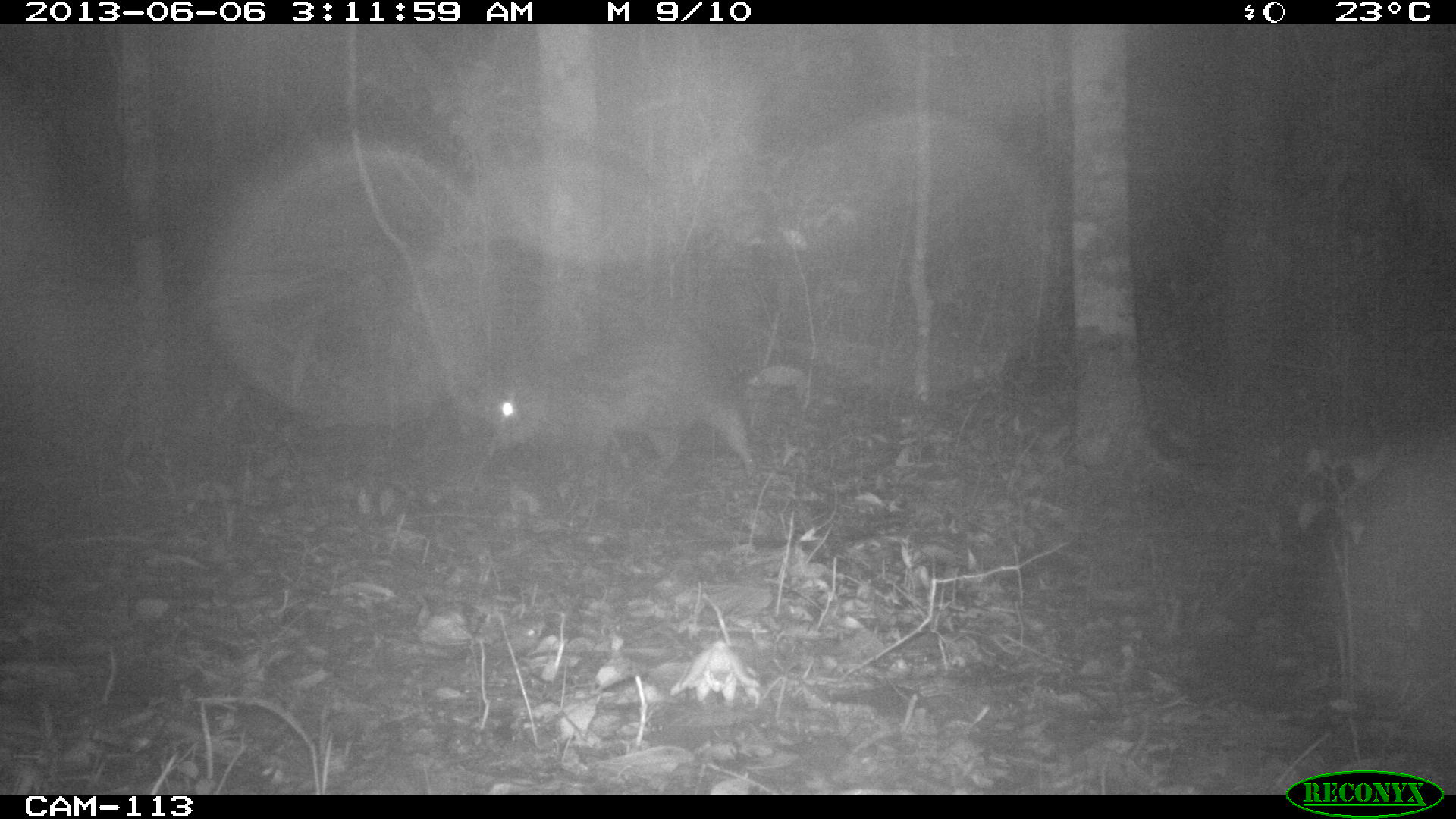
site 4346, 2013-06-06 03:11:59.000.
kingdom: Animalia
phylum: Chordata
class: Mammalia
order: Rodentia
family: Cuniculidae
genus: Cuniculus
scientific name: Cuniculus paca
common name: lowland paca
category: agouti paca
Agouti paca (lowland paca) (Cuniculus paca), count 1.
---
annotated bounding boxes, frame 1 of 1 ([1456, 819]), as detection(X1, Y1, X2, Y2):
agouti paca: detection(487, 315, 757, 493)